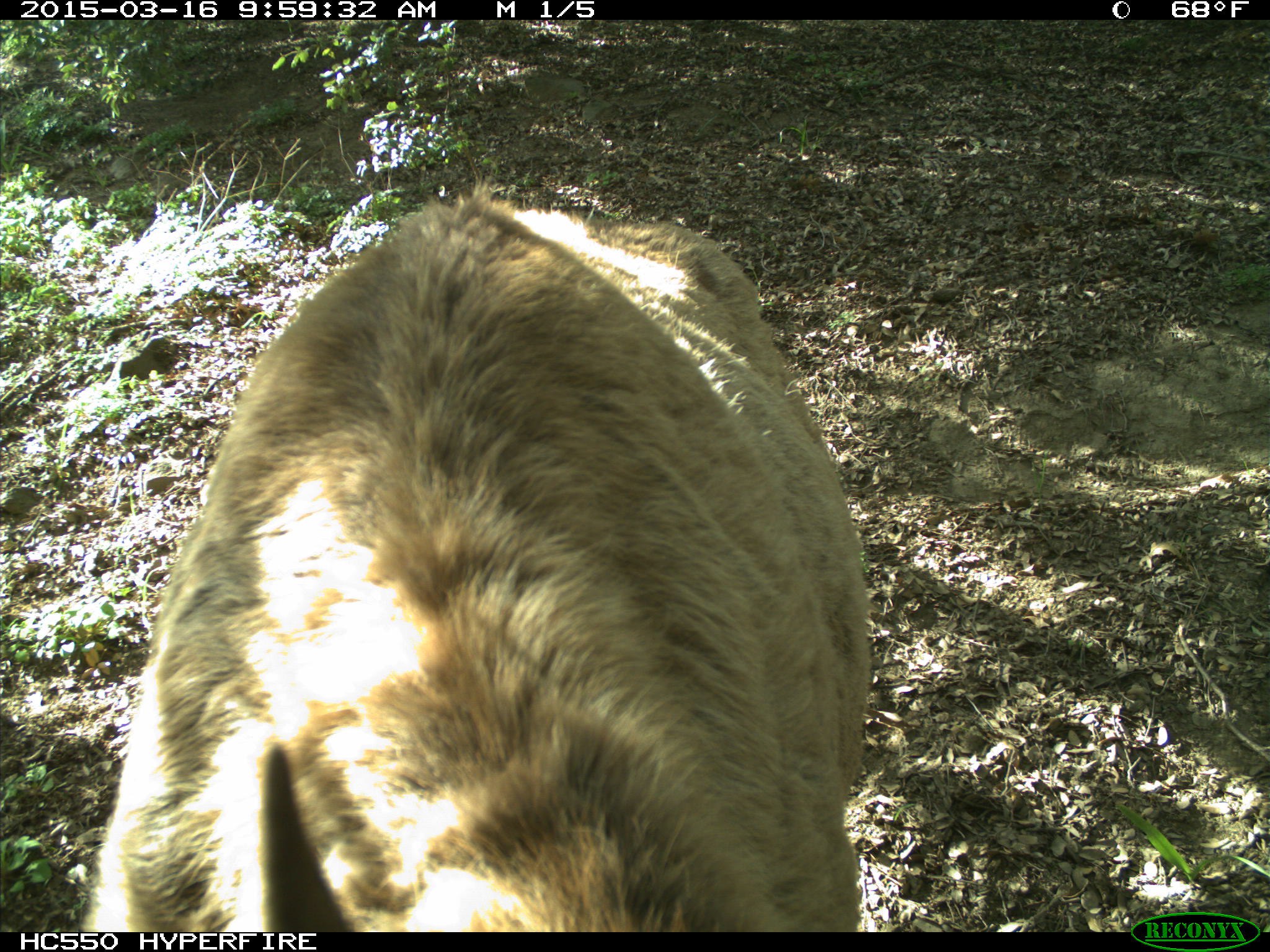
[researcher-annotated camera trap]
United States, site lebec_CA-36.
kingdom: Animalia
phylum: Chordata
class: Mammalia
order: Artiodactyla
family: Cervidae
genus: Cervus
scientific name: Cervus canadensis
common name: elk